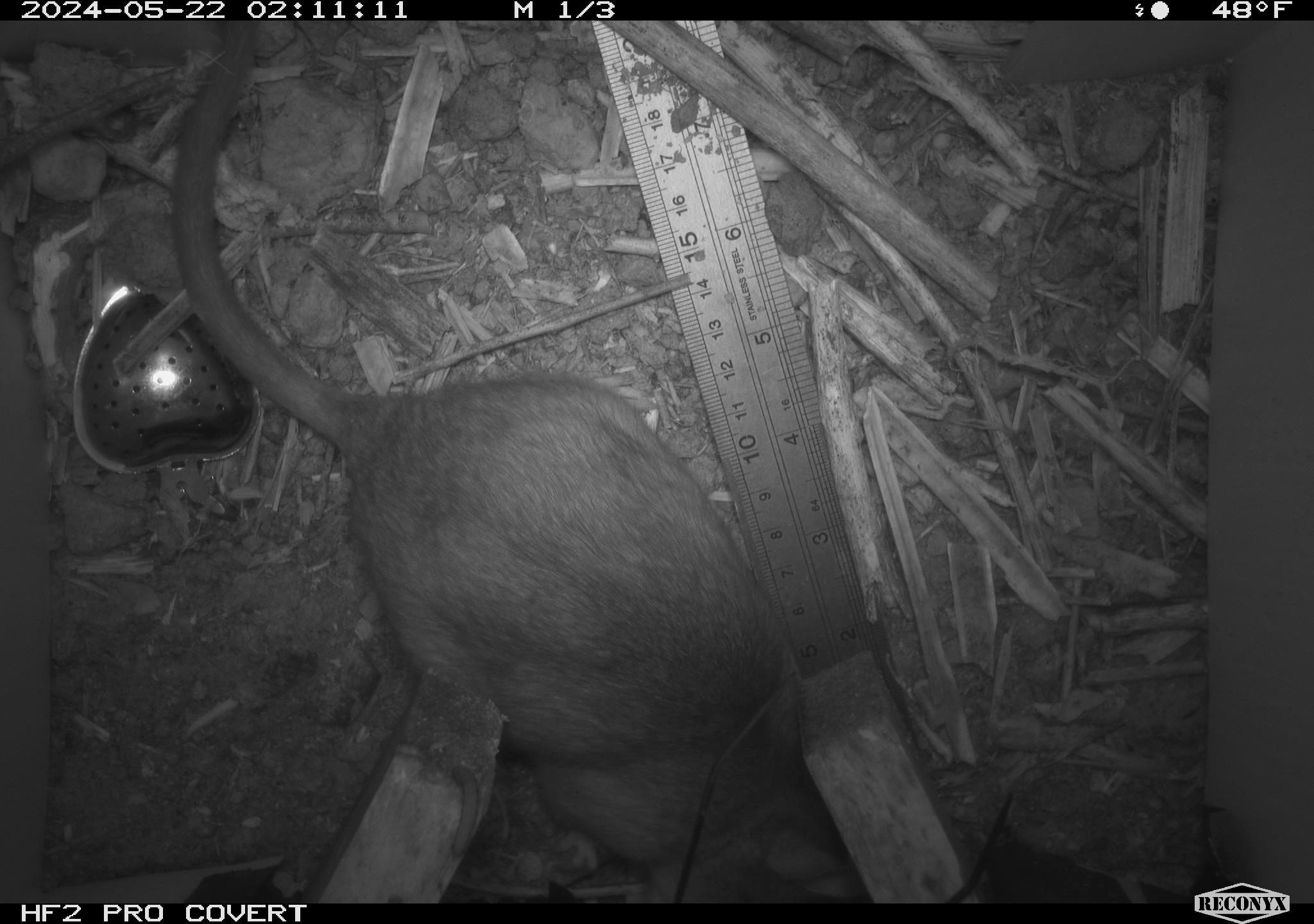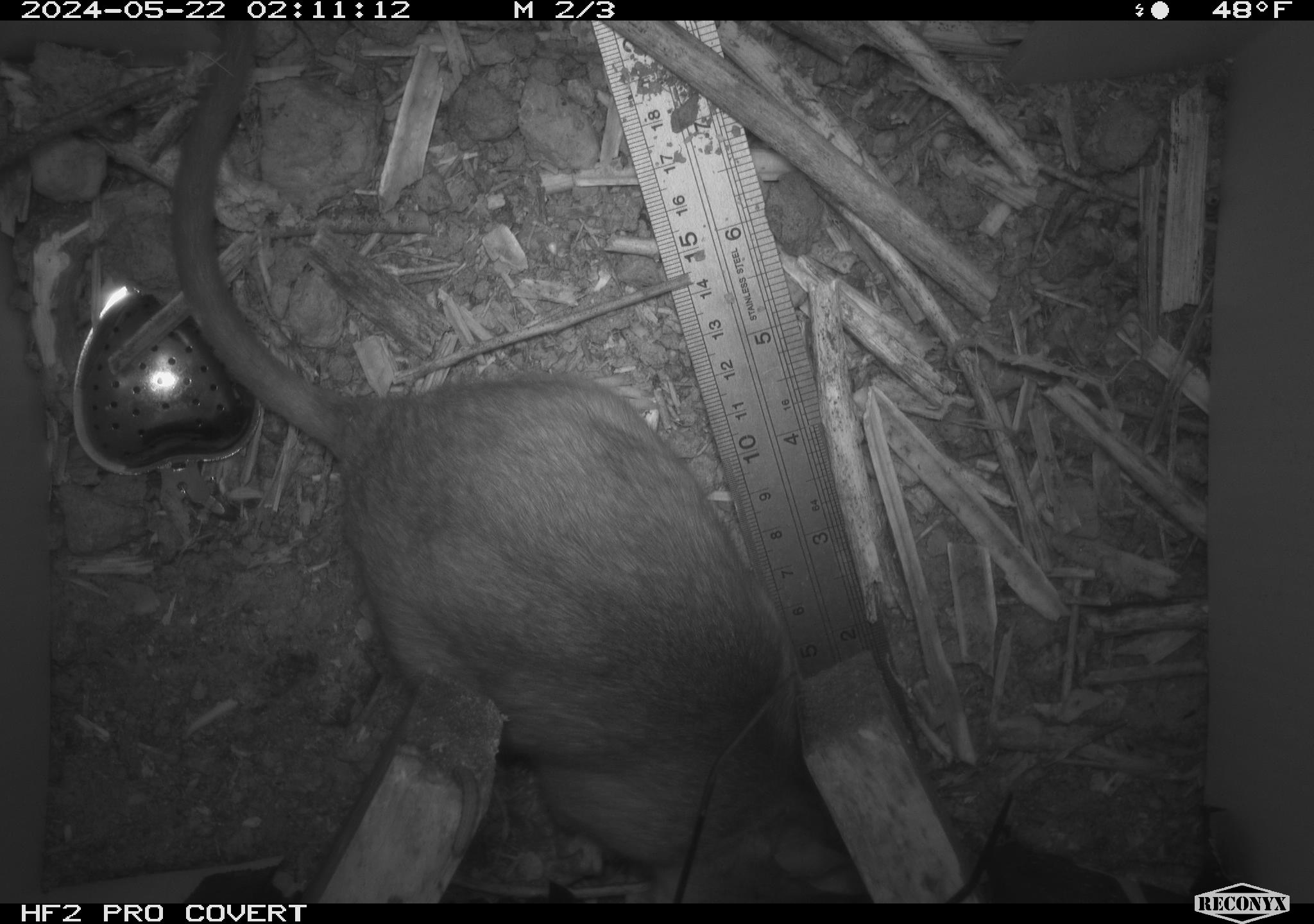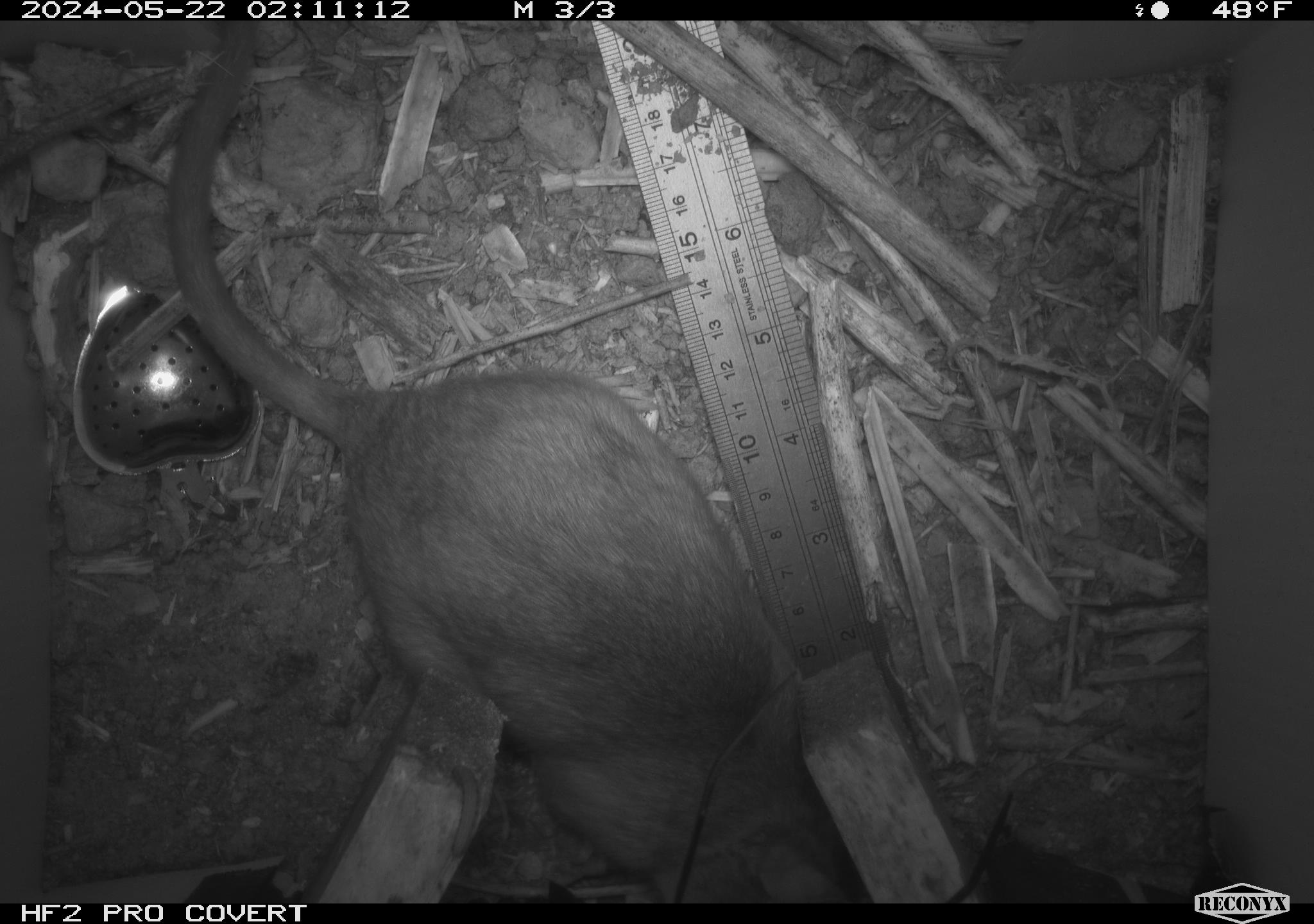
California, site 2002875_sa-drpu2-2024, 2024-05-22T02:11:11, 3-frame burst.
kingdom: Animalia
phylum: Chordata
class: Mammalia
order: Rodentia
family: Cricetidae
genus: Neotoma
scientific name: Neotoma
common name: pack rat or woodrat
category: neotoma species